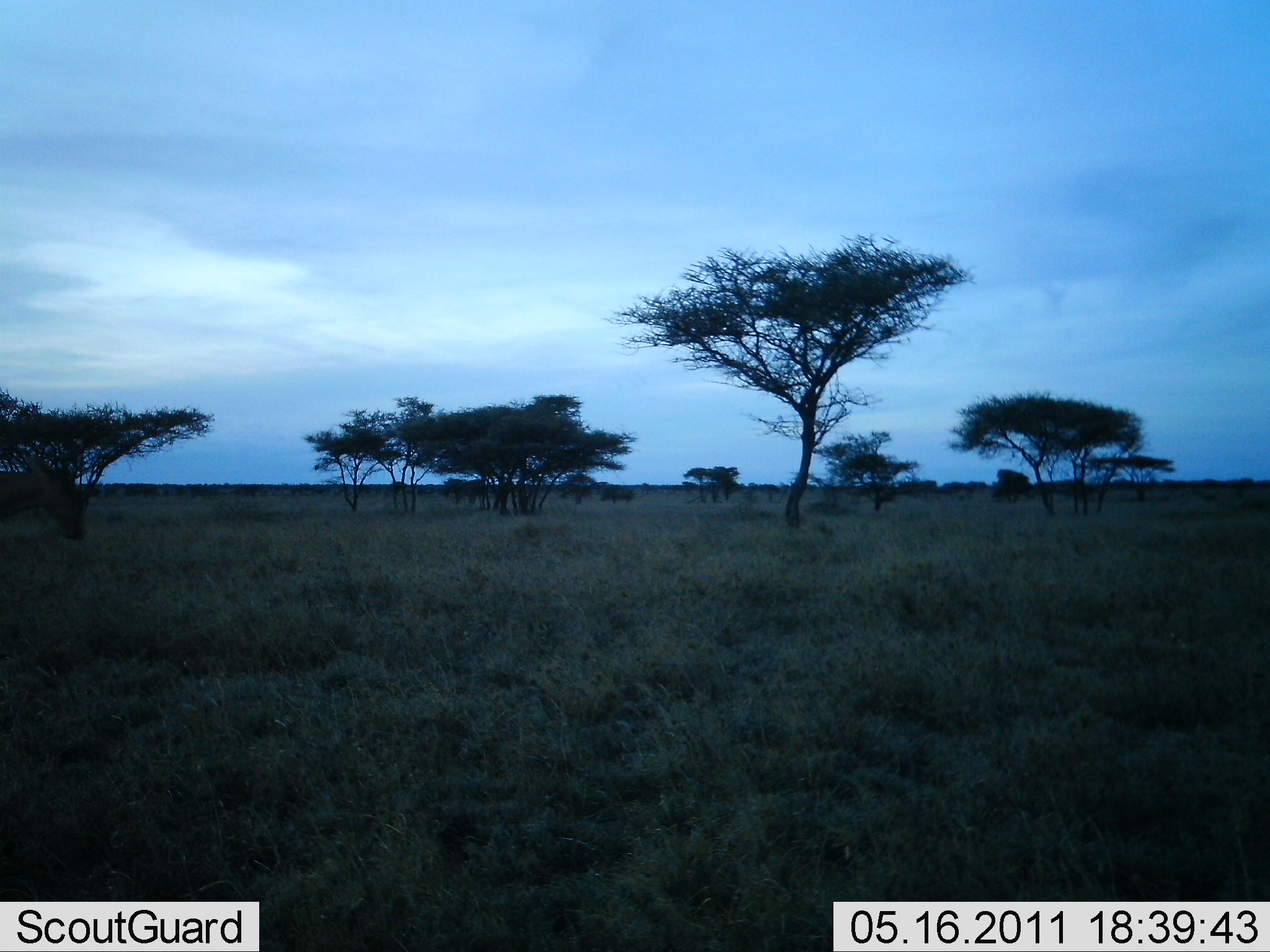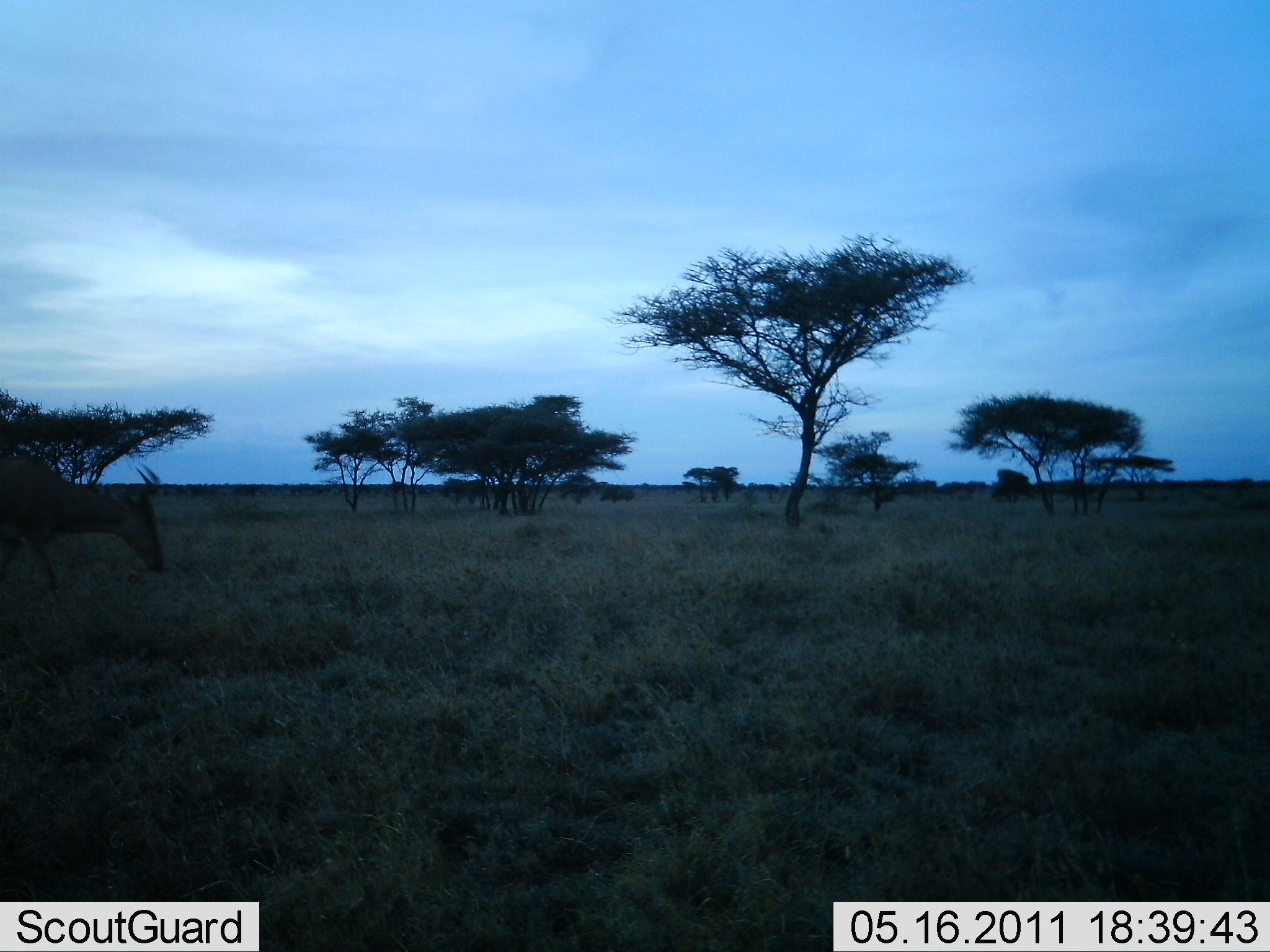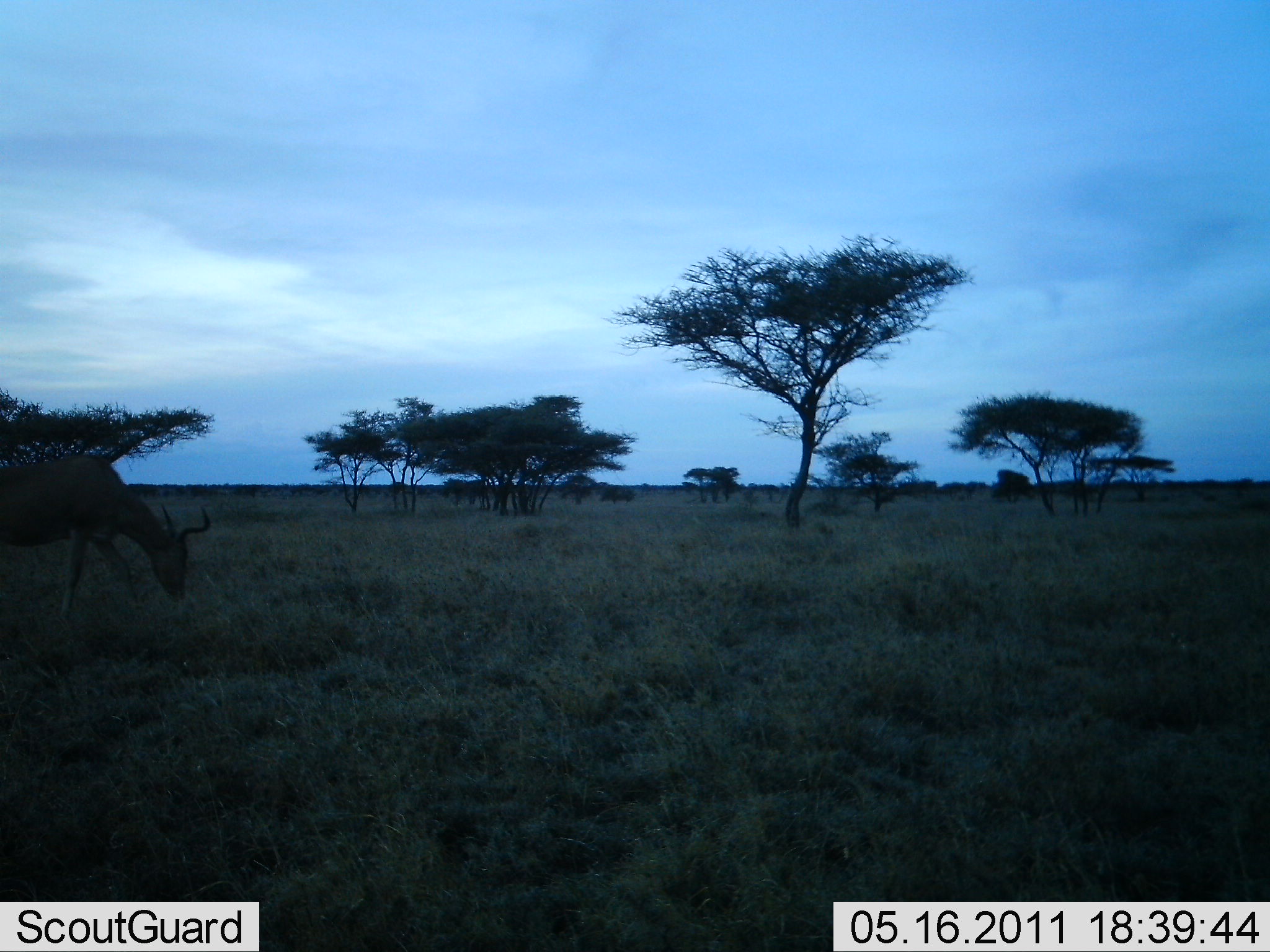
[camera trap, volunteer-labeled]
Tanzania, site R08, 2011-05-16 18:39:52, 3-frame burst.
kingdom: Animalia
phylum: Chordata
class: Mammalia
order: Artiodactyla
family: Bovidae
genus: Alcelaphus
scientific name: Alcelaphus buselaphus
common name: hartebeest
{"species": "hartebeest (Alcelaphus buselaphus)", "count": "1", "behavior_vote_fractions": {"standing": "0%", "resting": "0%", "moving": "33%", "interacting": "0%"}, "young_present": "0%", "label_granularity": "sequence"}